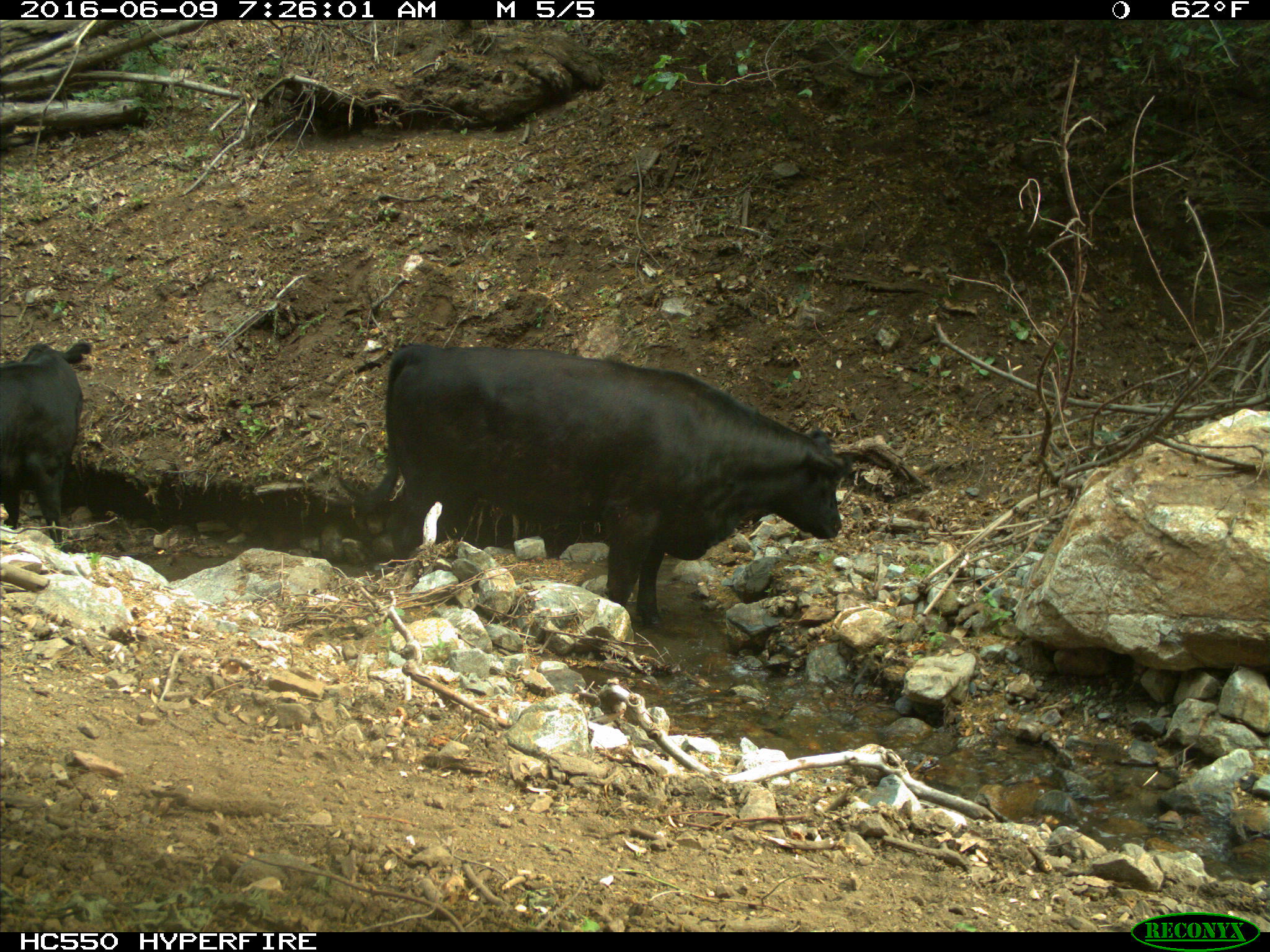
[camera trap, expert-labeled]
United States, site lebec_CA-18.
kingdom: Animalia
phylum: Chordata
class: Mammalia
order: Artiodactyla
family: Bovidae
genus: Bos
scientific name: Bos taurus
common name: domestic cow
Bos taurus (domestic cow).